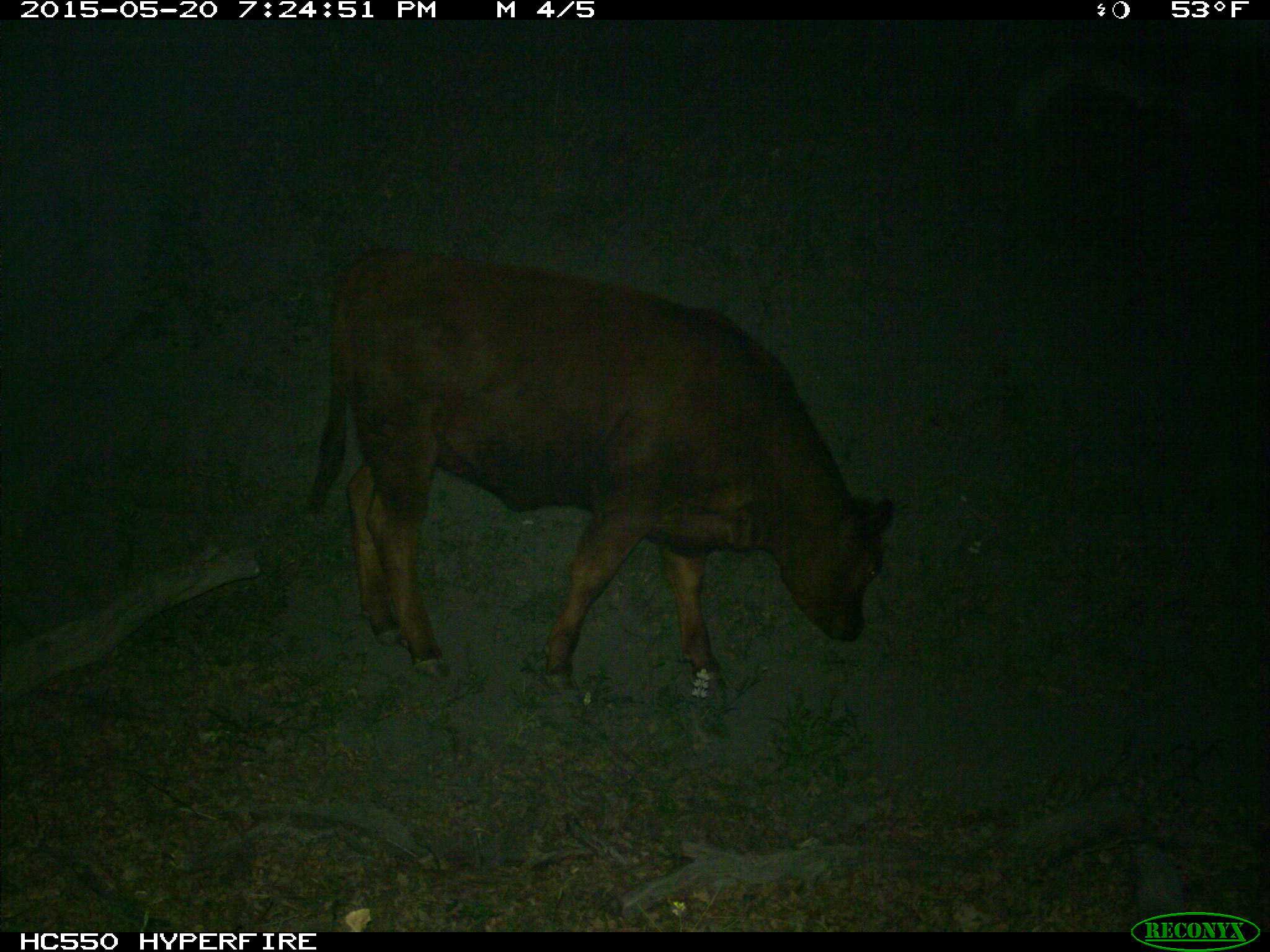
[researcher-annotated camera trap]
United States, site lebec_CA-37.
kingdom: Animalia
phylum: Chordata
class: Mammalia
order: Artiodactyla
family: Bovidae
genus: Bos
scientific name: Bos taurus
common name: domestic cow